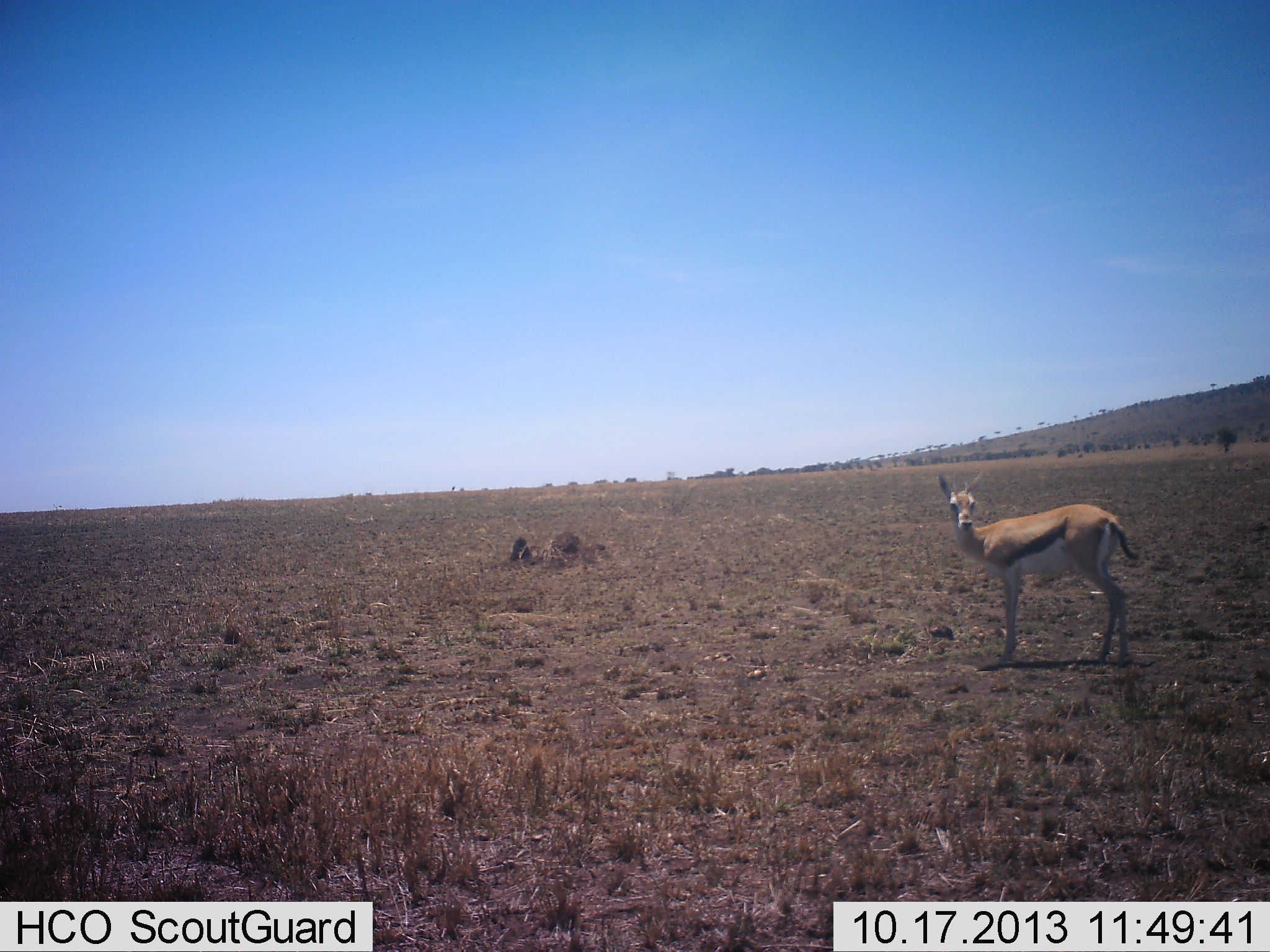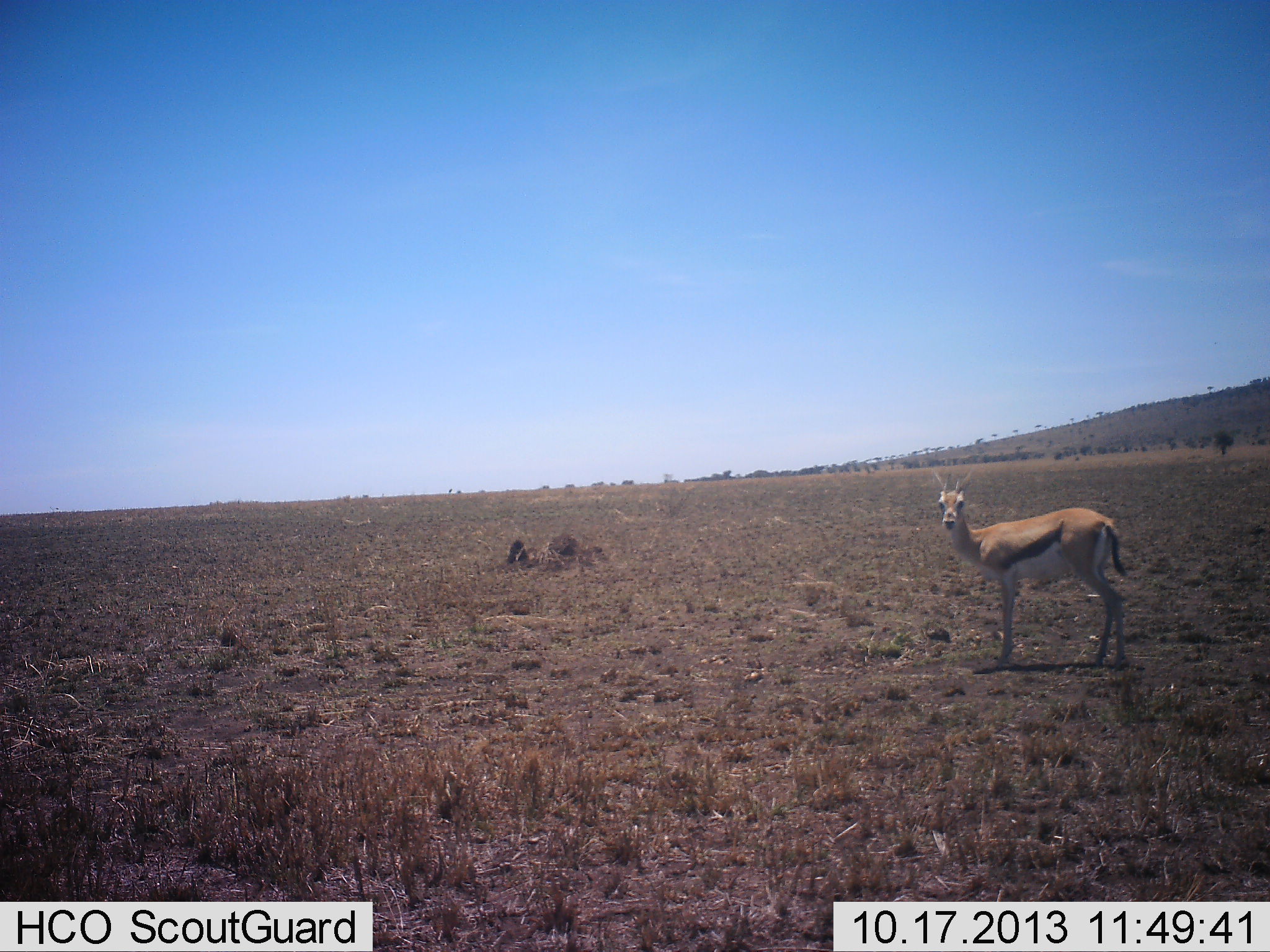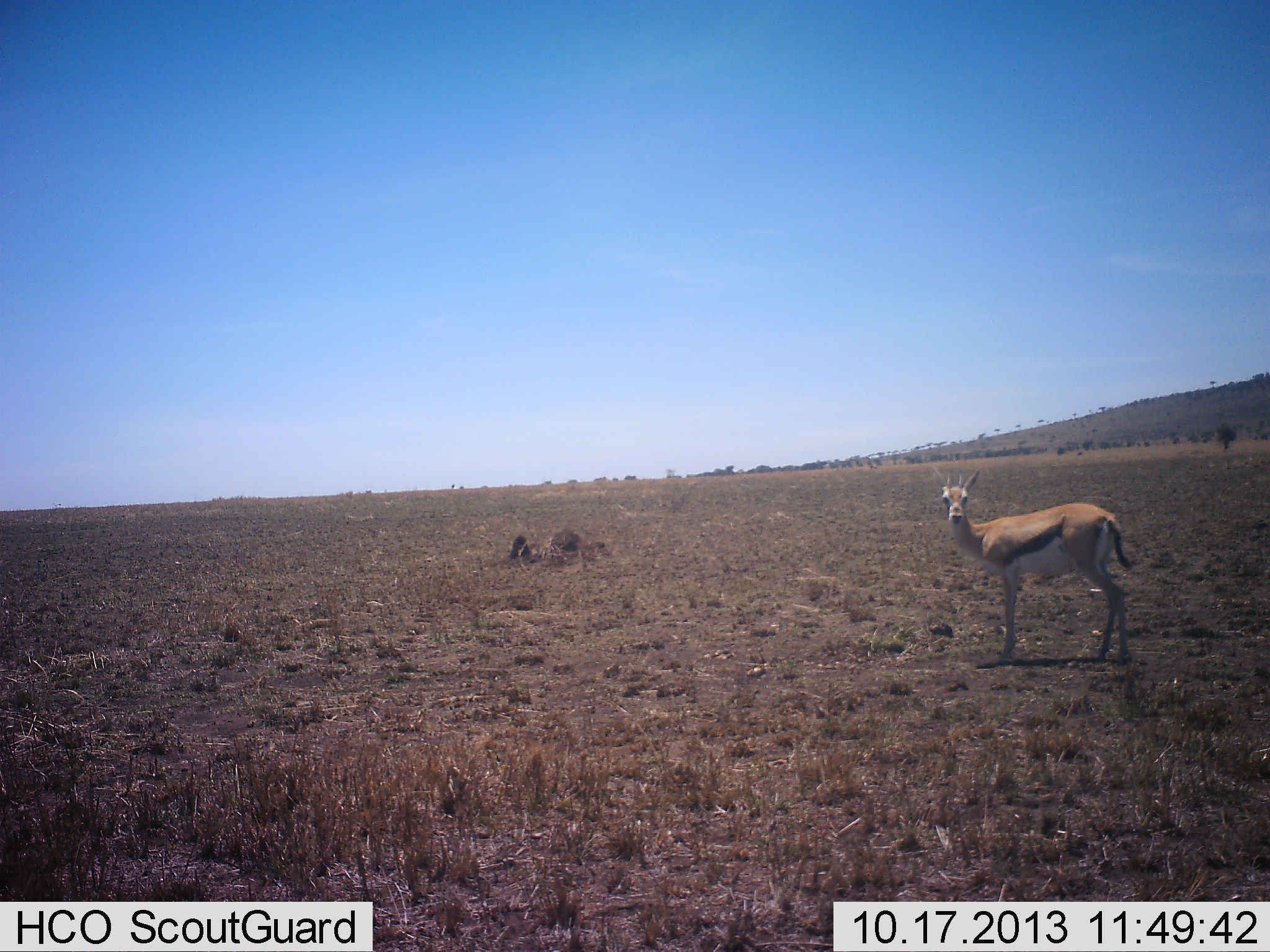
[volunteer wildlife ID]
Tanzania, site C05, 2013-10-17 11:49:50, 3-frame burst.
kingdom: Animalia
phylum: Chordata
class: Mammalia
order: Artiodactyla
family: Bovidae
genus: Eudorcas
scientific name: Eudorcas thomsonii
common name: thomson's gazelle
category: gazellethomsons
Gazellethomsons (thomson's gazelle) (Eudorcas thomsonii), count 1. Behavior (volunteer vote fractions): standing 100%, resting 0%, moving 0%, interacting 0%. Young present (vote fraction): 0%. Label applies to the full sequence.